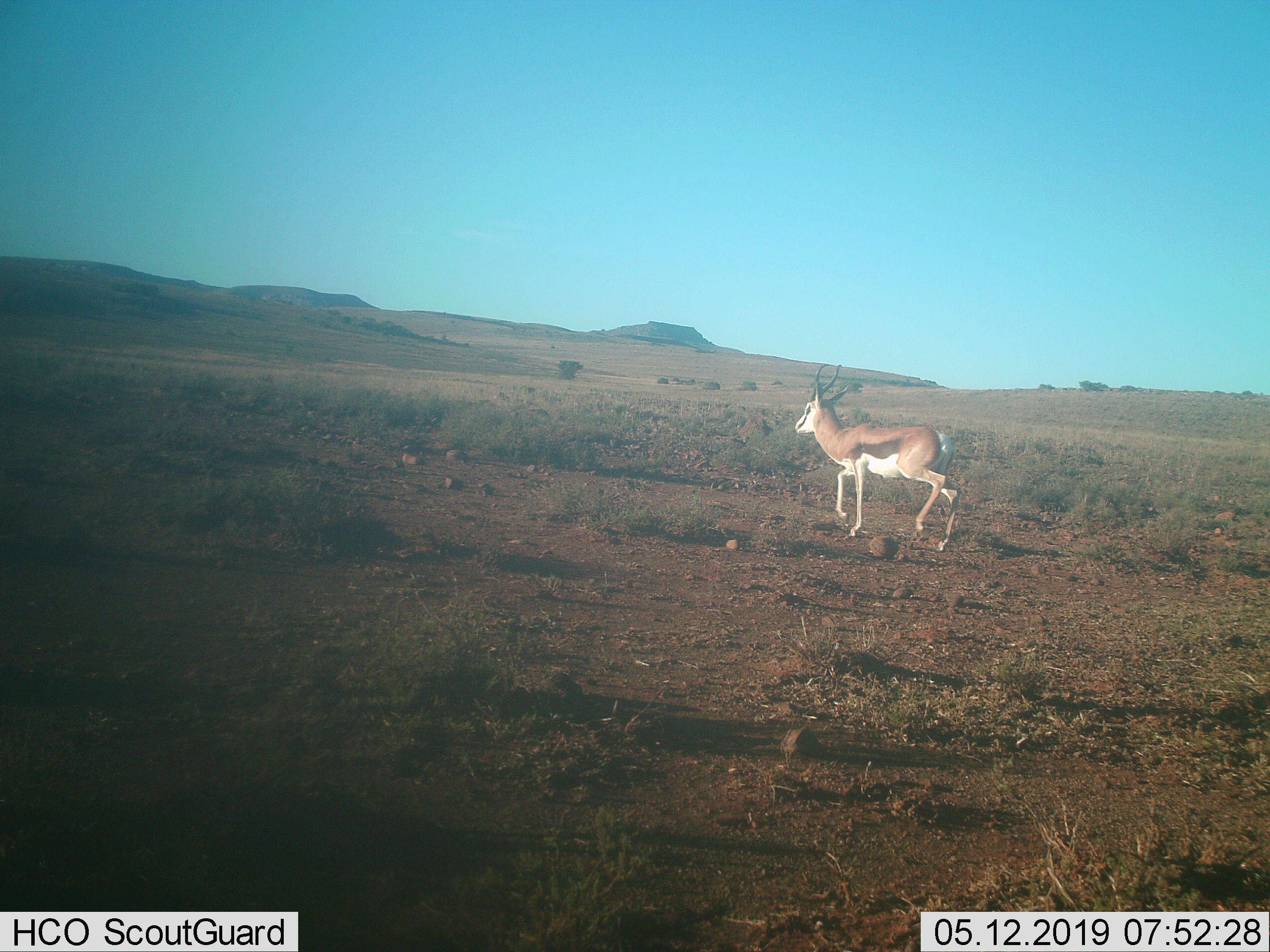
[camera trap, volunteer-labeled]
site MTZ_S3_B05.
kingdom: Animalia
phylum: Chordata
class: Mammalia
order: Artiodactyla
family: Bovidae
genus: Antidorcas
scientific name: Antidorcas marsupialis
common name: springbok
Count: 1.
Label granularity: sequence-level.